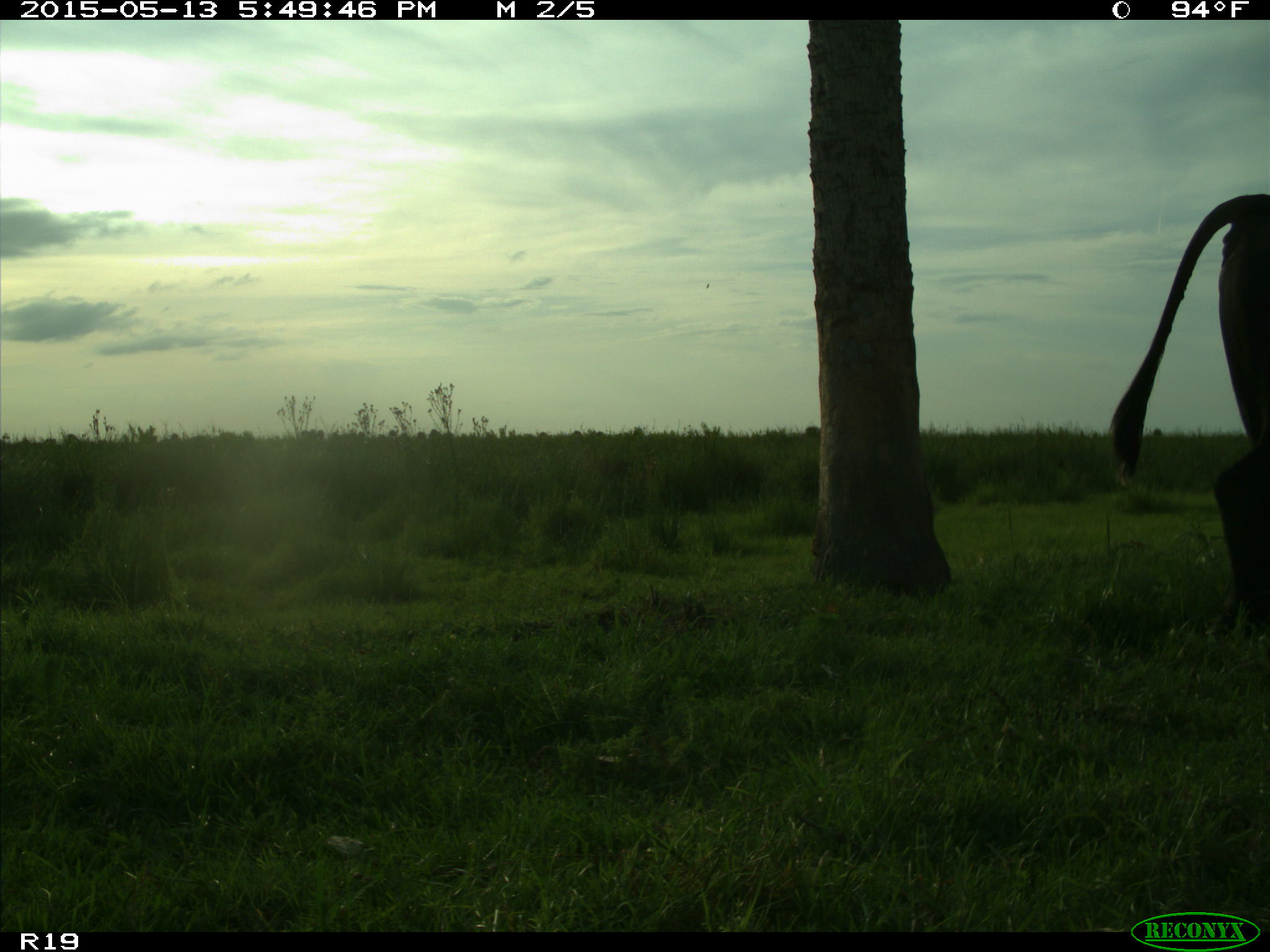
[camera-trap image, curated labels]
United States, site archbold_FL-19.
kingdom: Animalia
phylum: Chordata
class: Mammalia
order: Artiodactyla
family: Bovidae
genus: Bos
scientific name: Bos taurus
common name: domestic cow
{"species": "Bos taurus (domestic cow)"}